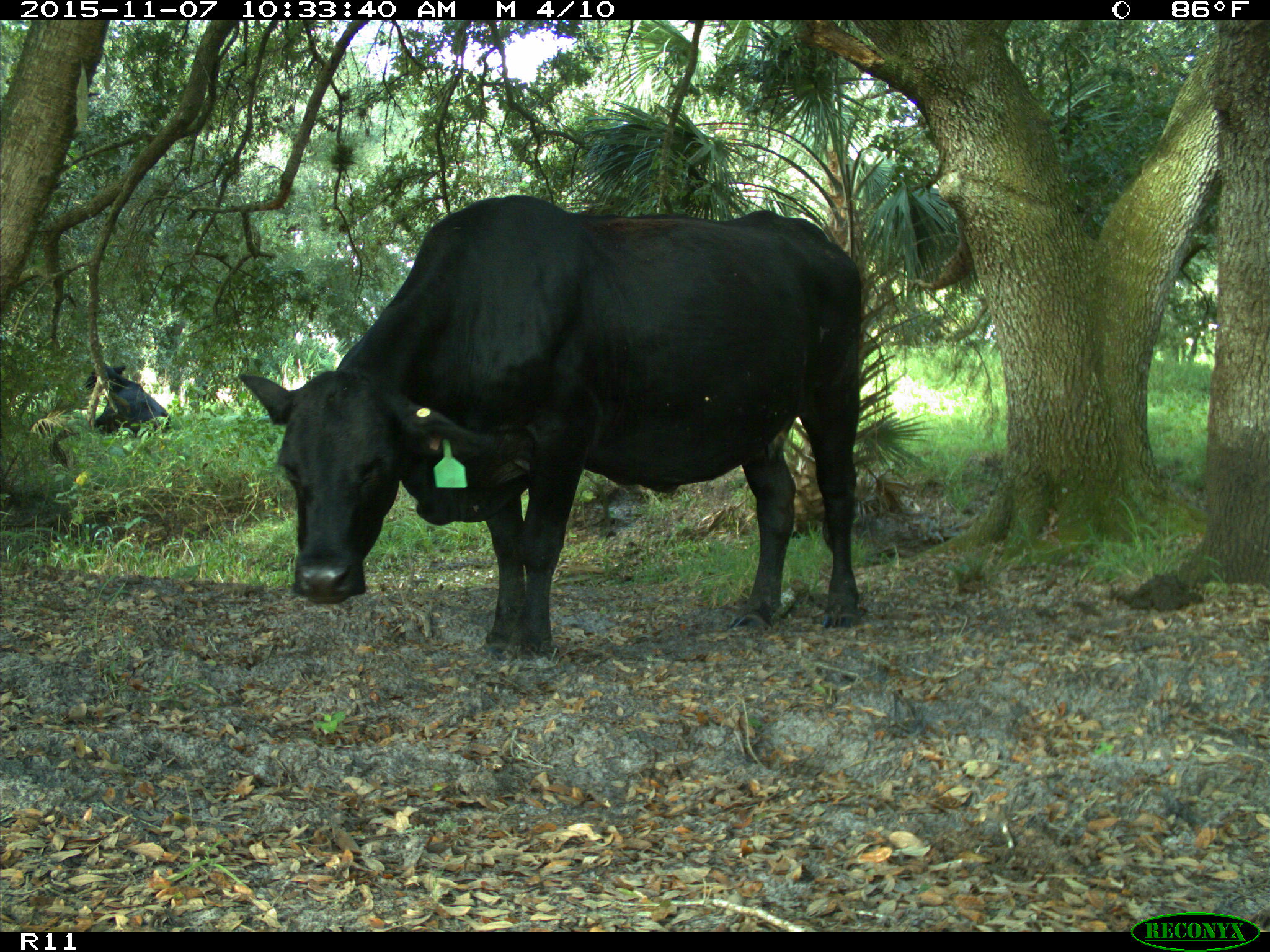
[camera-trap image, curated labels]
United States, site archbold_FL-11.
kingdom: Animalia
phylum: Chordata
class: Mammalia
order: Artiodactyla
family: Bovidae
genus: Bos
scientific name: Bos taurus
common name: domestic cow